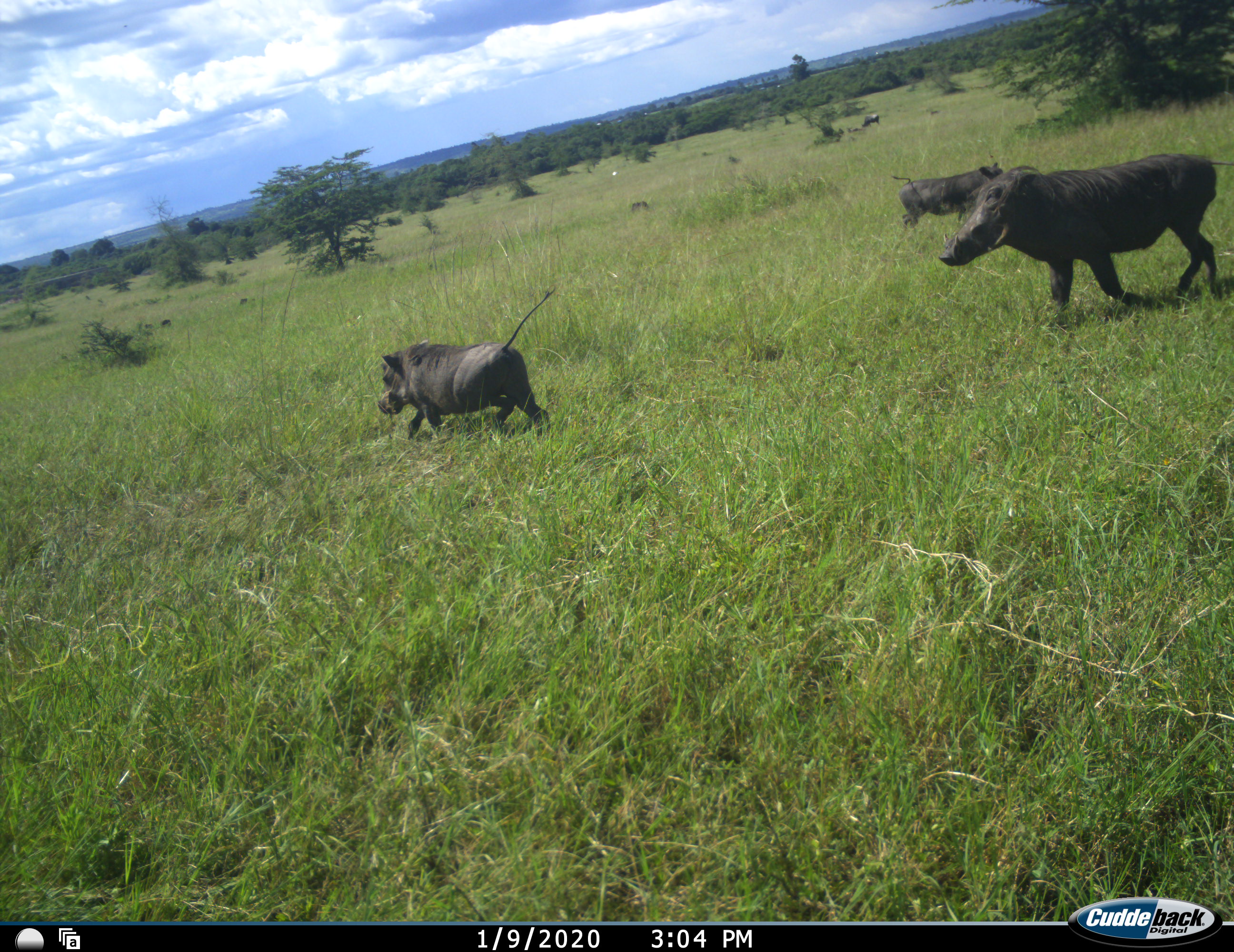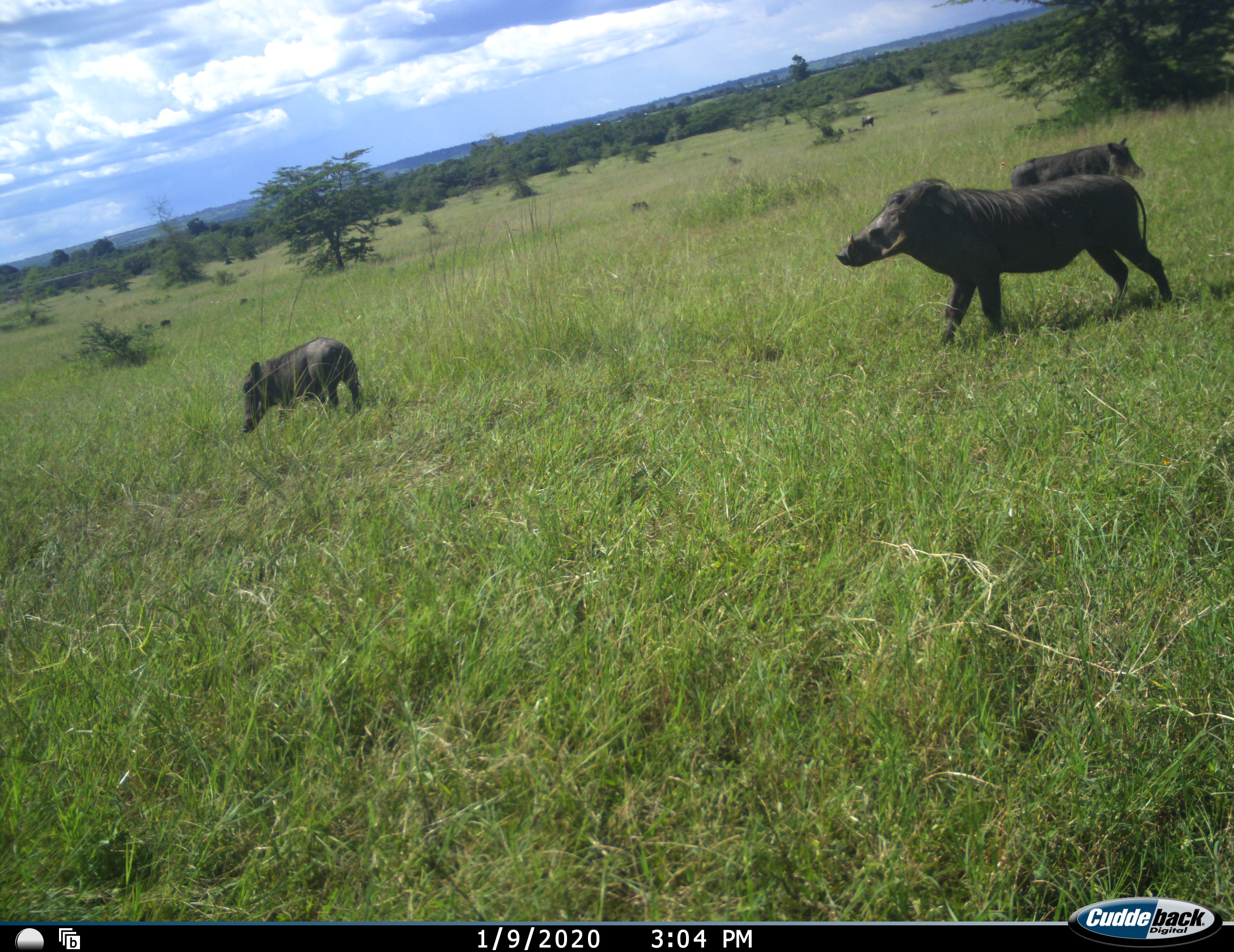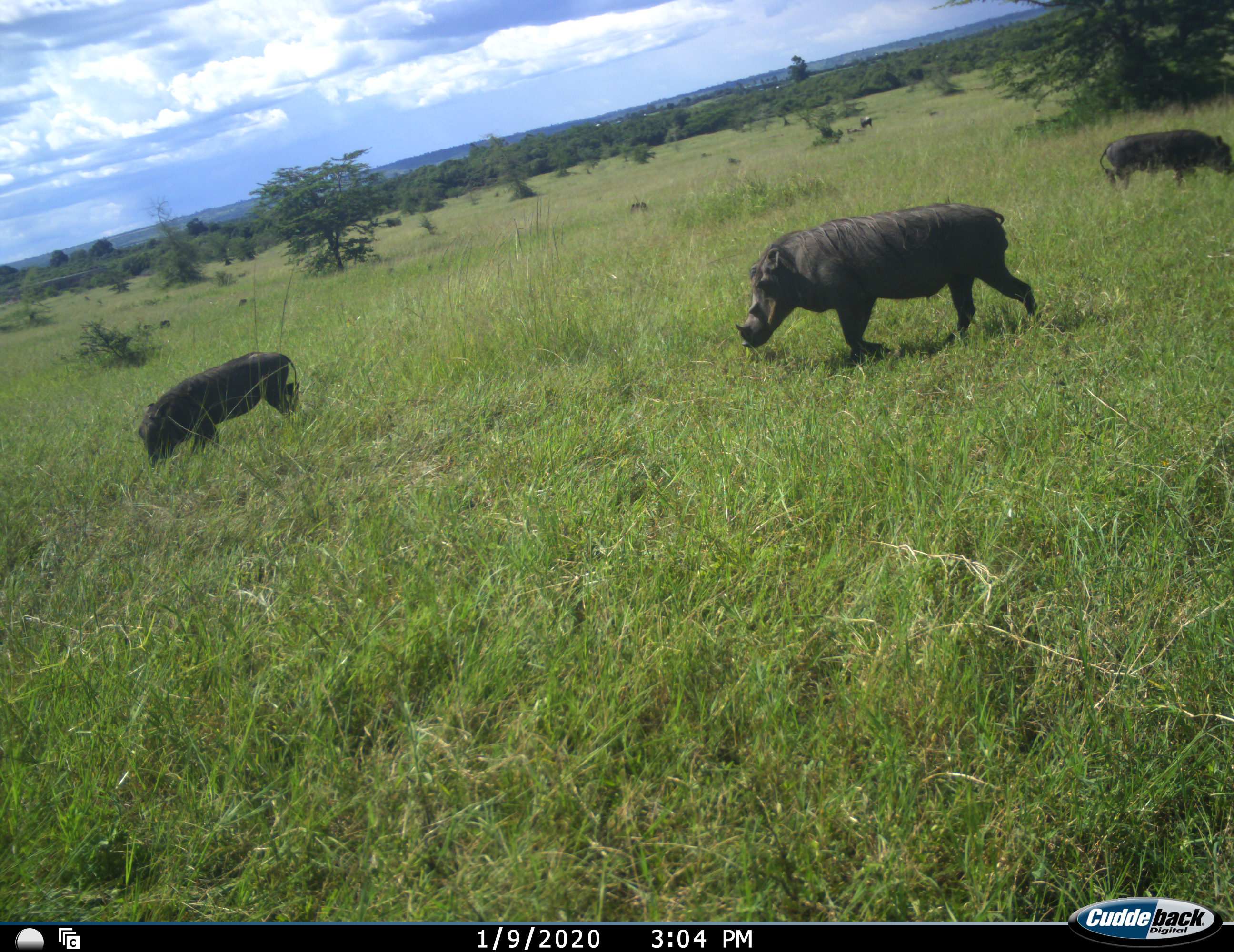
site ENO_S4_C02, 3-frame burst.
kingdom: Animalia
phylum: Chordata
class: Mammalia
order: Artiodactyla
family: Suidae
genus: Phacochoerus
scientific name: Phacochoerus africanus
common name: warthog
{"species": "warthog (Phacochoerus africanus)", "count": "3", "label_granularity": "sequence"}